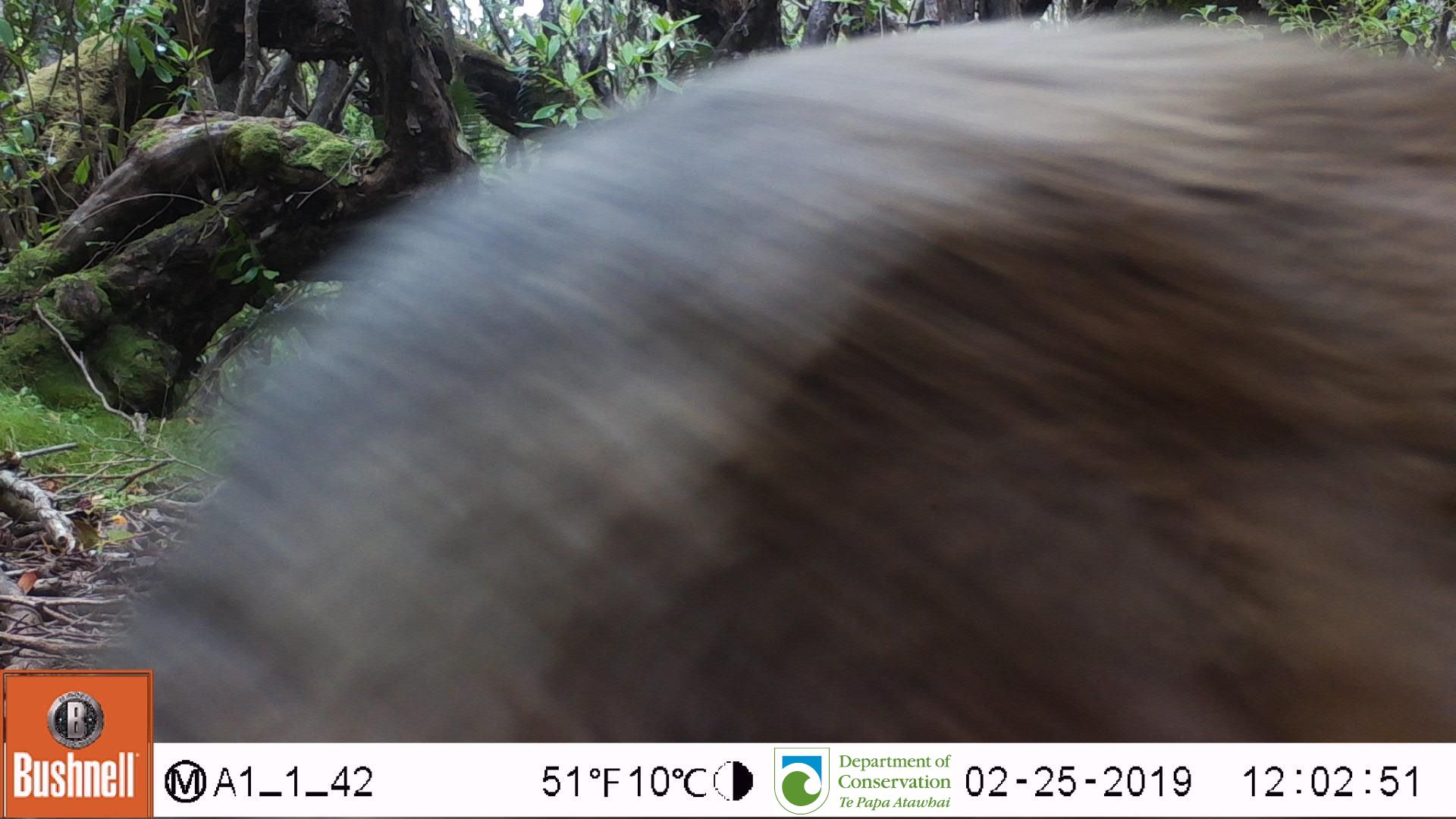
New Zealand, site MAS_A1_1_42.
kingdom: Animalia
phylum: Chordata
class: Mammalia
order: Carnivora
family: Otariidae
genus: Phocarctos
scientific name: Phocarctos hookeri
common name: new zealand sea lion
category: sealion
Sealion (new zealand sea lion) (Phocarctos hookeri).